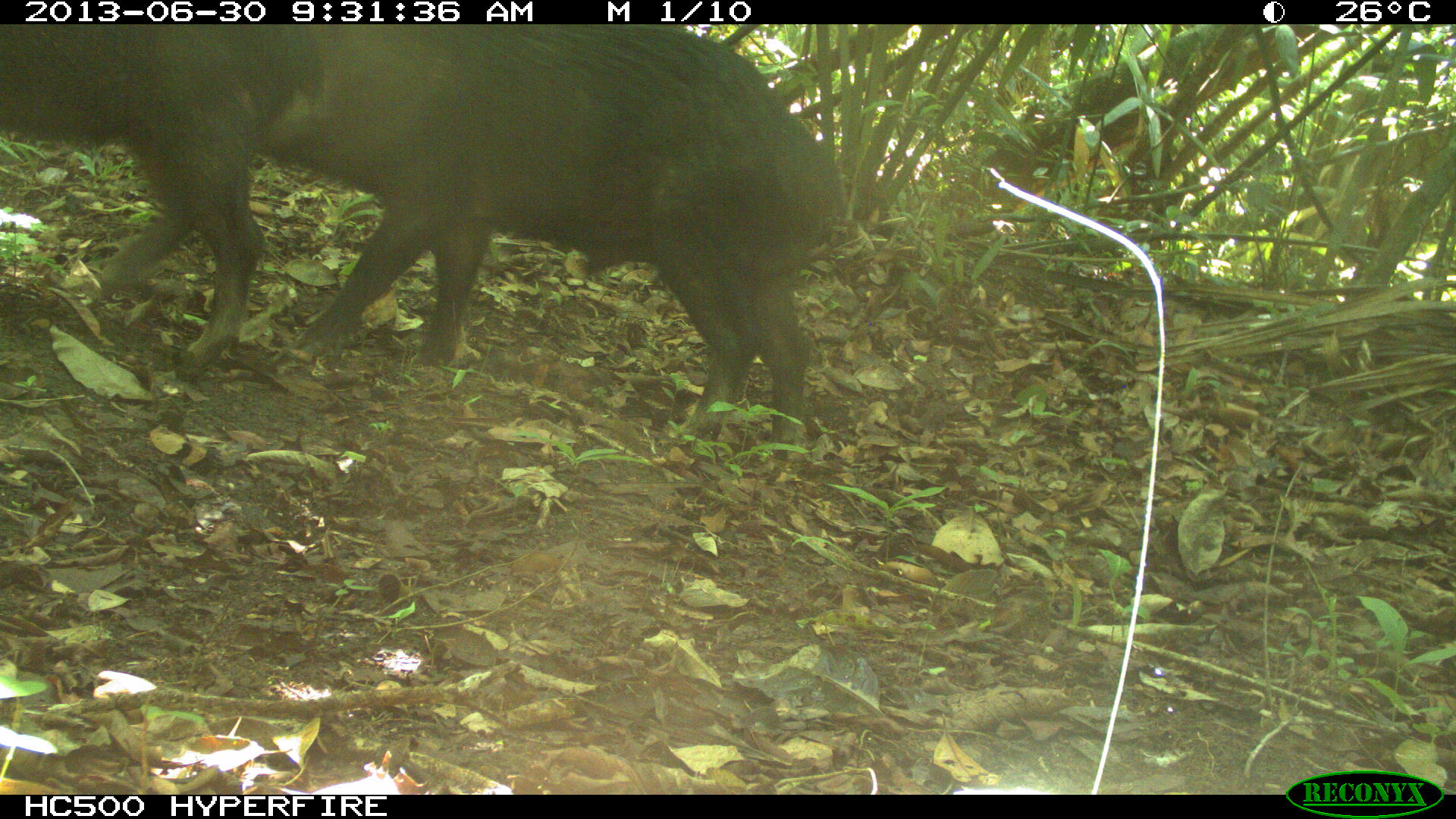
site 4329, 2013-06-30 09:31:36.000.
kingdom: Animalia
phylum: Chordata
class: Mammalia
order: Artiodactyla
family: Tayassuidae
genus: Tayassu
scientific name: Tayassu pecari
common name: white-lipped peccary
Tayassu pecari (white-lipped peccary), count 3.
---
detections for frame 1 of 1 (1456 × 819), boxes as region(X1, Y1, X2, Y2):
tayassu pecari: region(253, 22, 849, 461); region(0, 21, 318, 374)